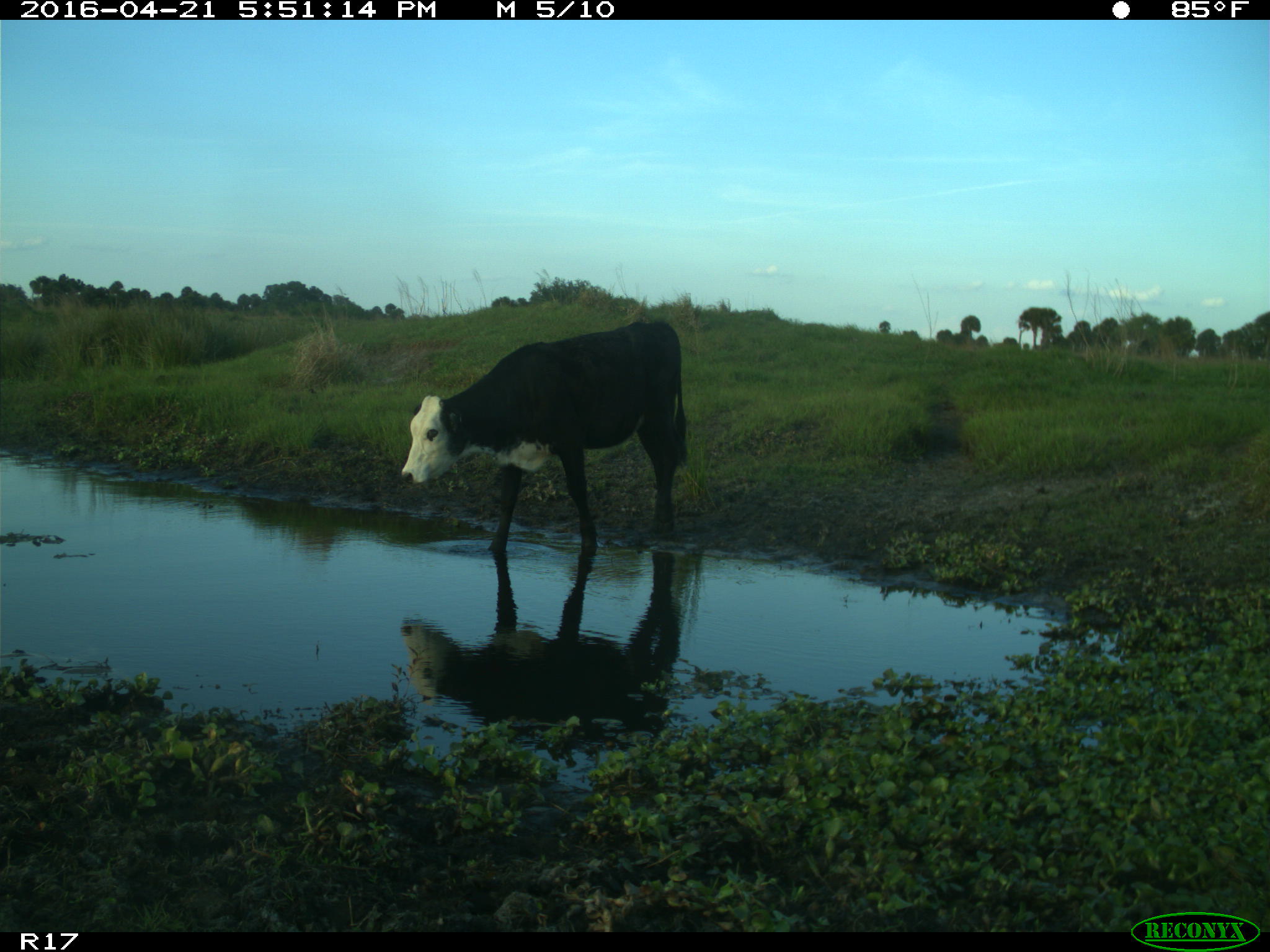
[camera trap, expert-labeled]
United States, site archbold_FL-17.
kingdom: Animalia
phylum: Chordata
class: Mammalia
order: Artiodactyla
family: Bovidae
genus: Bos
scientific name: Bos taurus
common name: domestic cow